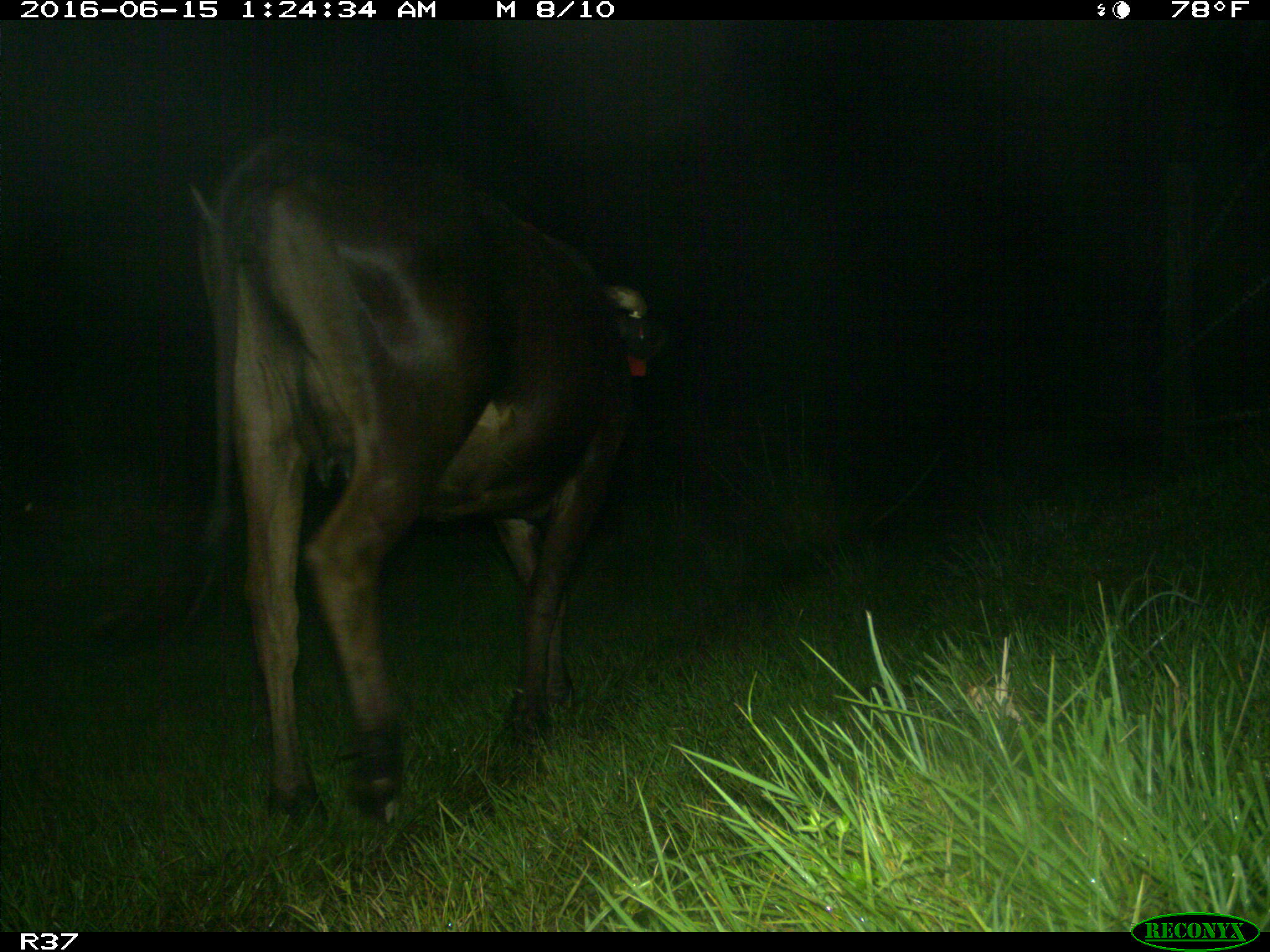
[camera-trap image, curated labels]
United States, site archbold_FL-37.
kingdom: Animalia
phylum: Chordata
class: Mammalia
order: Artiodactyla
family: Bovidae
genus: Bos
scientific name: Bos taurus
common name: domestic cow